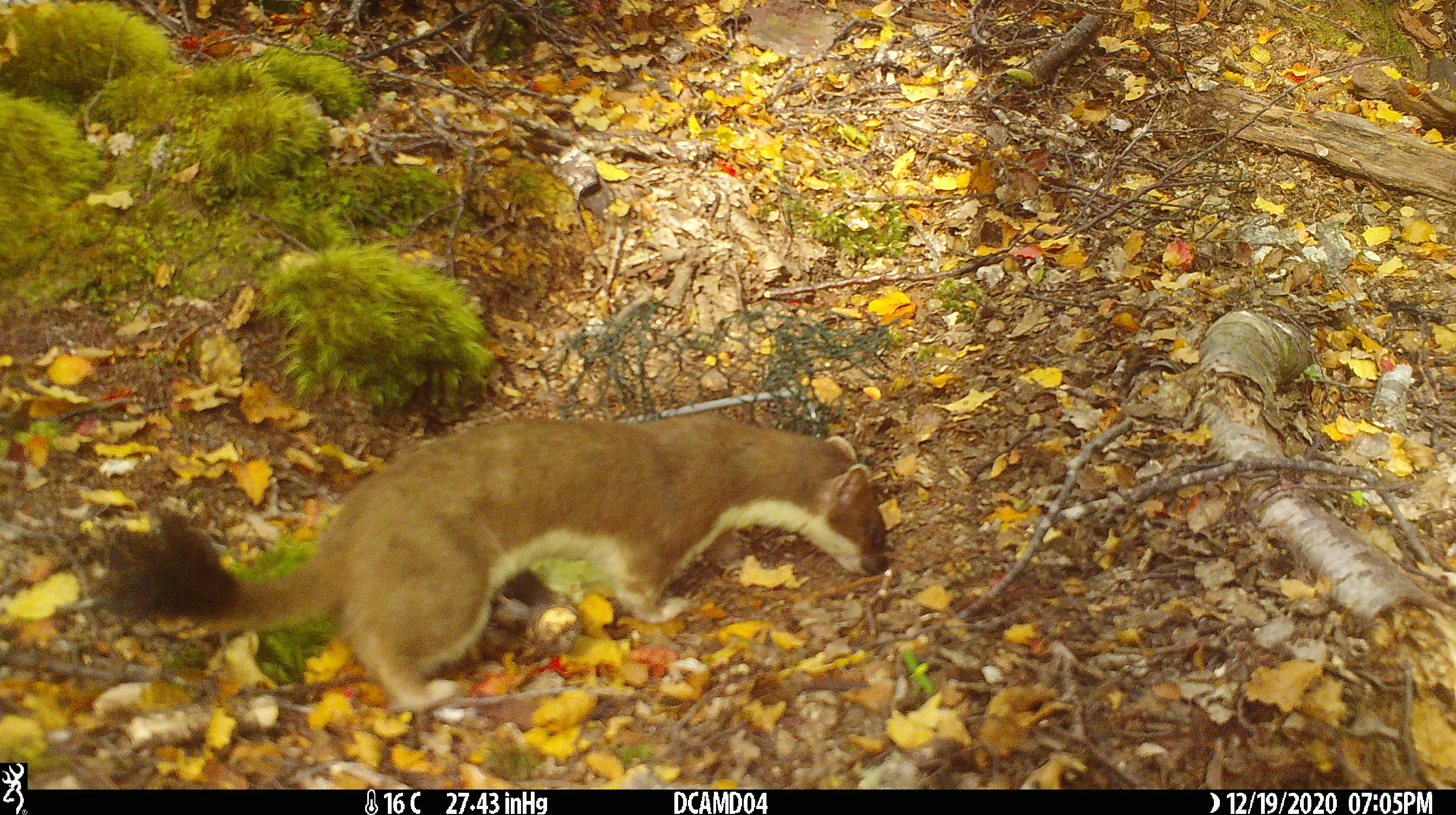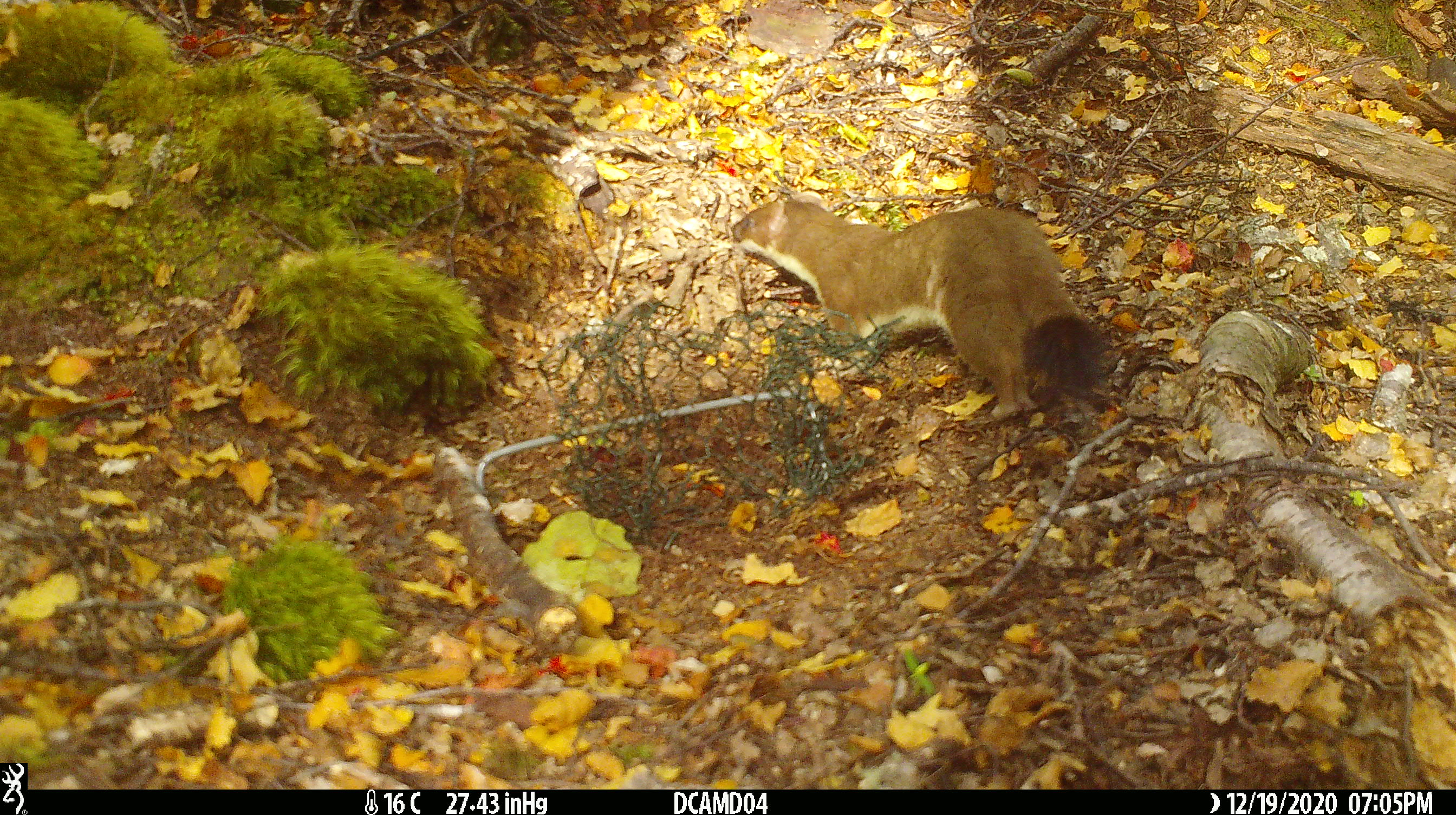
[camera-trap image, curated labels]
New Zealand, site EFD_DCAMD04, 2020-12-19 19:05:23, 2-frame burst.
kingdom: Animalia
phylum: Chordata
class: Mammalia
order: Carnivora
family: Mustelidae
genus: Mustela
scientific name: Mustela erminea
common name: stoat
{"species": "stoat (Mustela erminea)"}